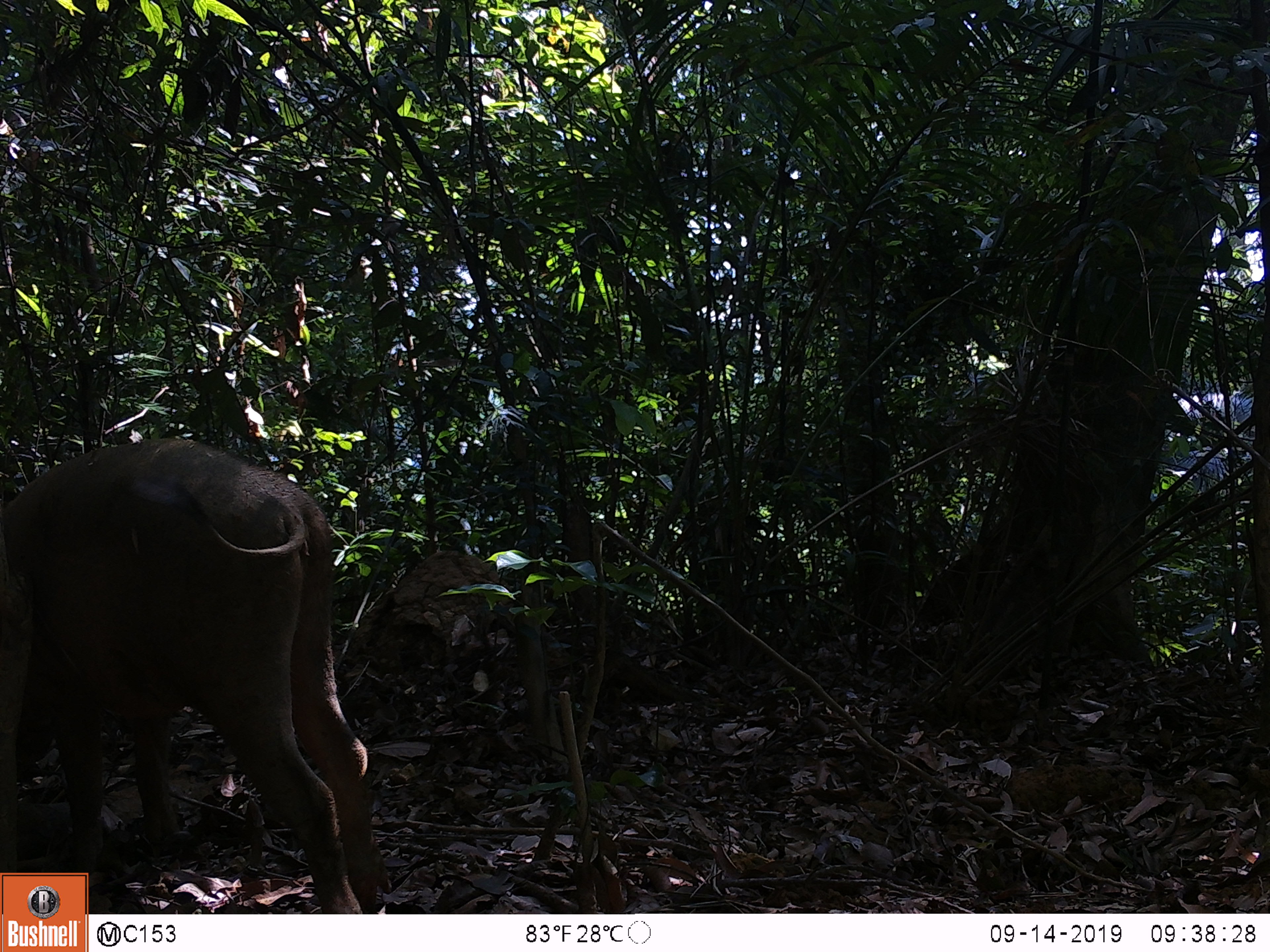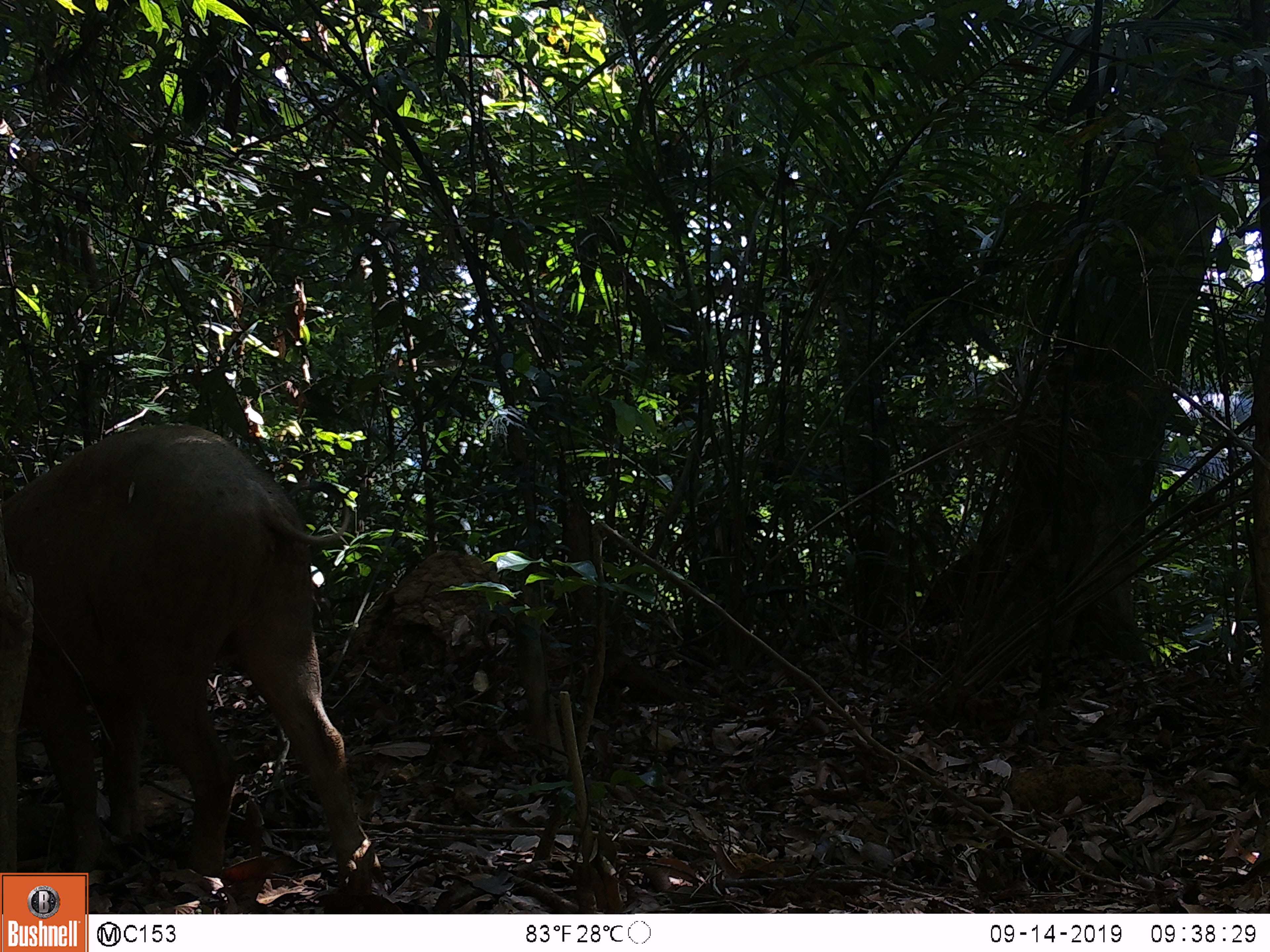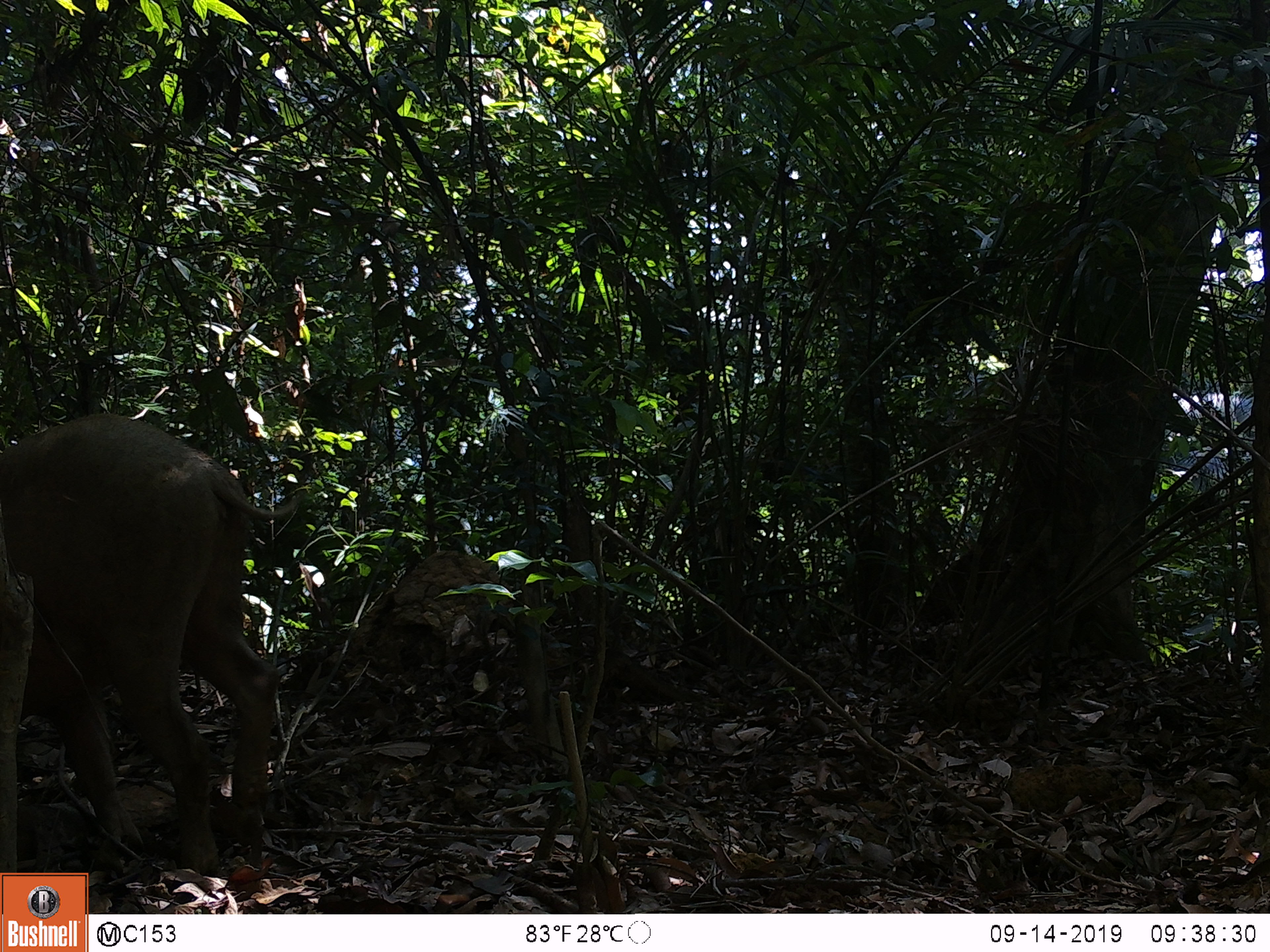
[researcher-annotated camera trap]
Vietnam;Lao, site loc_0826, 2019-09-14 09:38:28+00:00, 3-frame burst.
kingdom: Animalia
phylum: Chordata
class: Mammalia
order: Artiodactyla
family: Suidae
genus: Sus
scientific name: Sus scrofa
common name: eurasian wild pig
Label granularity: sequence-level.